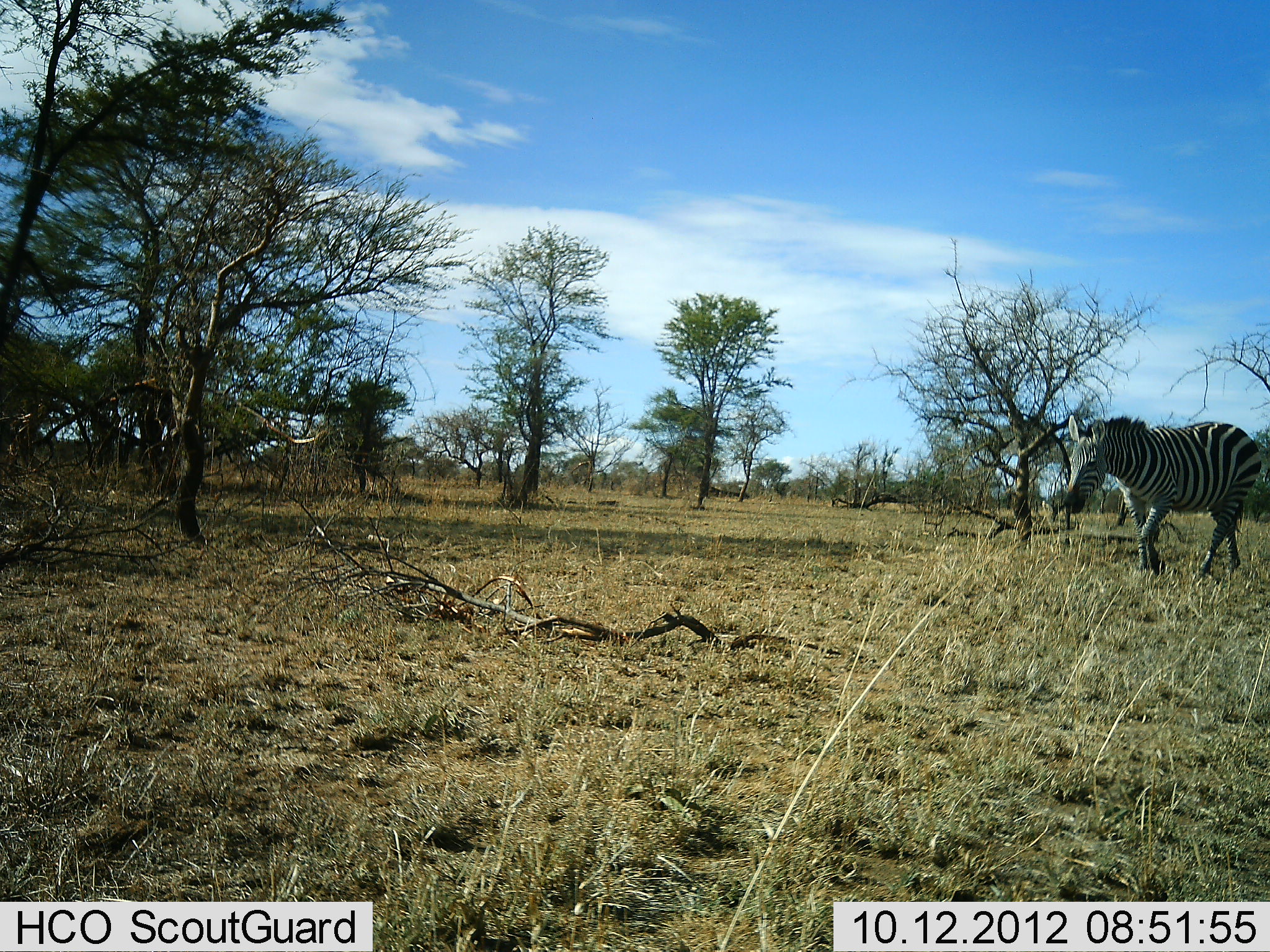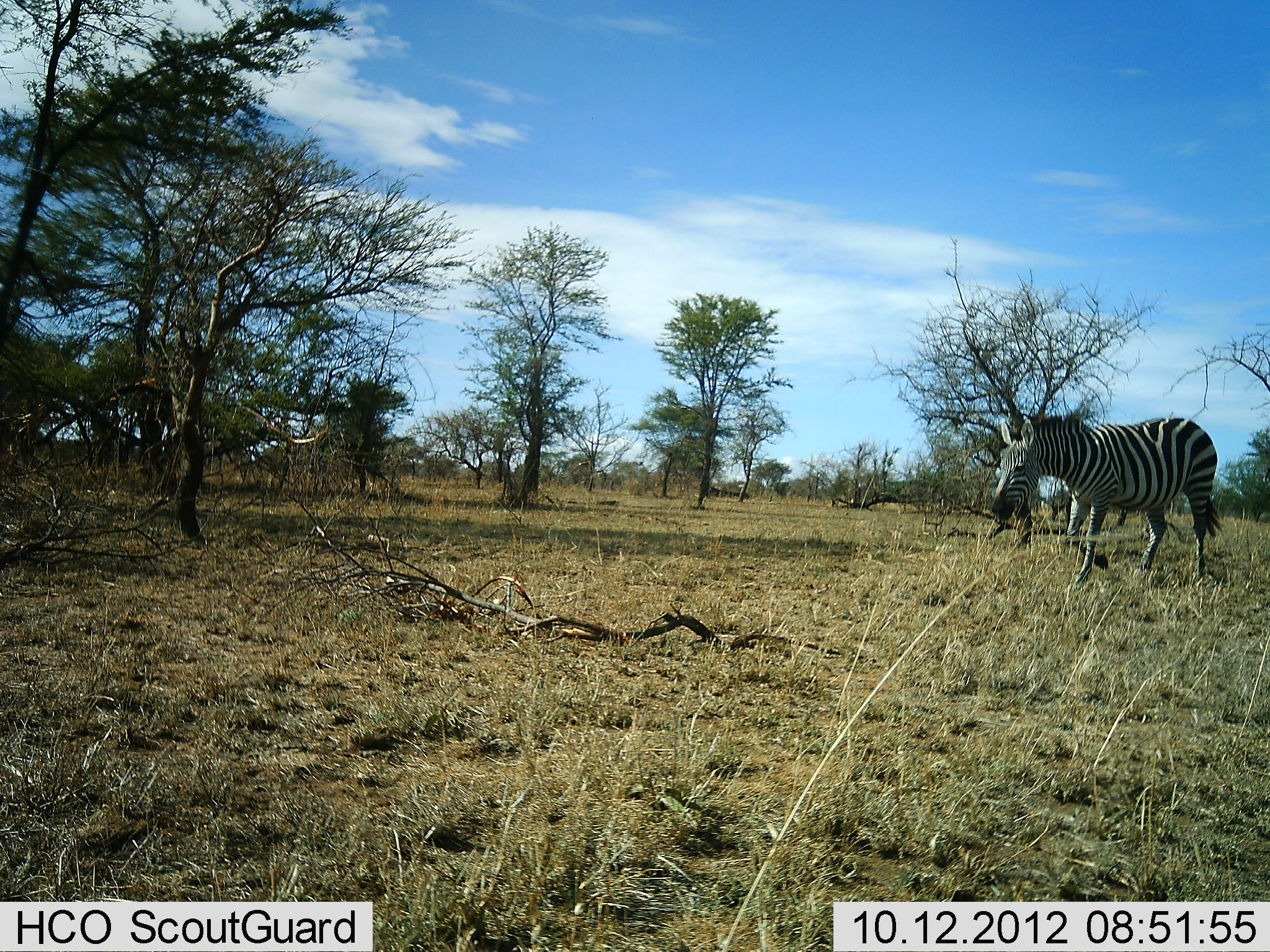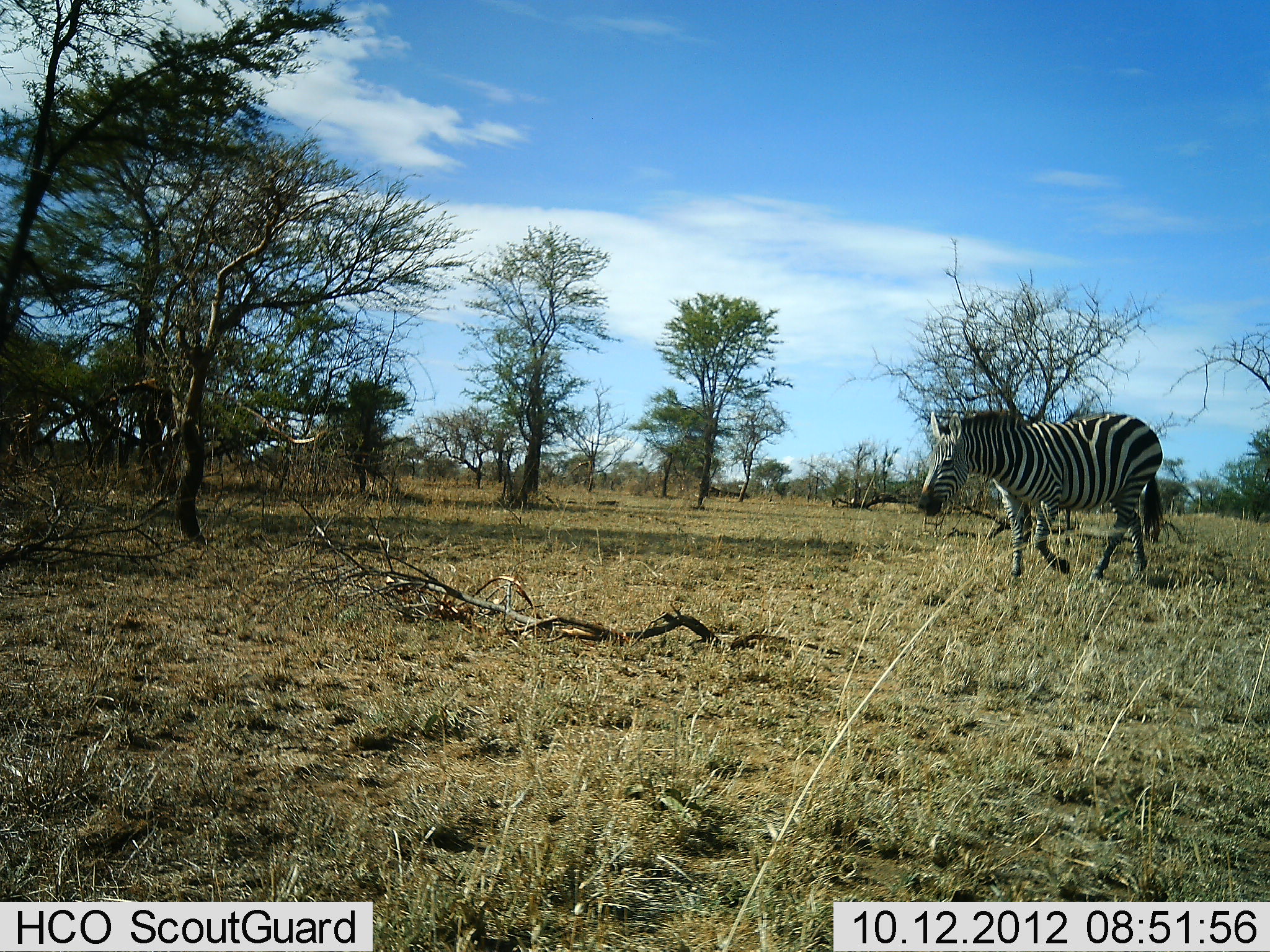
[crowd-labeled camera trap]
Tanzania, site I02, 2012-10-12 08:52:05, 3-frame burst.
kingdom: Animalia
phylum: Chordata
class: Mammalia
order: Perissodactyla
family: Equidae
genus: Equus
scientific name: Equus quagga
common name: plains zebra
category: zebra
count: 1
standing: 0%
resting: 0%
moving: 100%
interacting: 0%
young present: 0%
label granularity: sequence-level